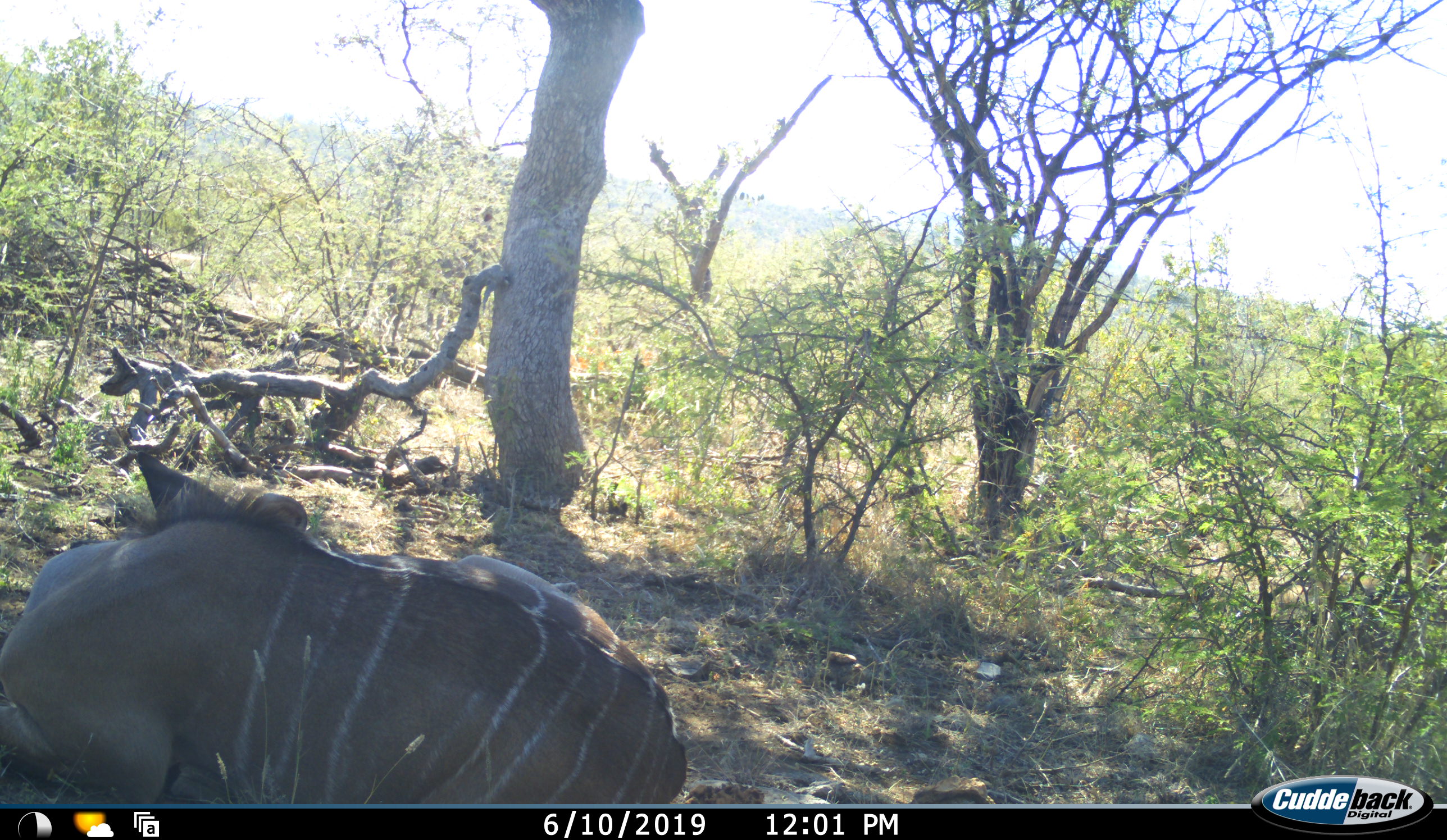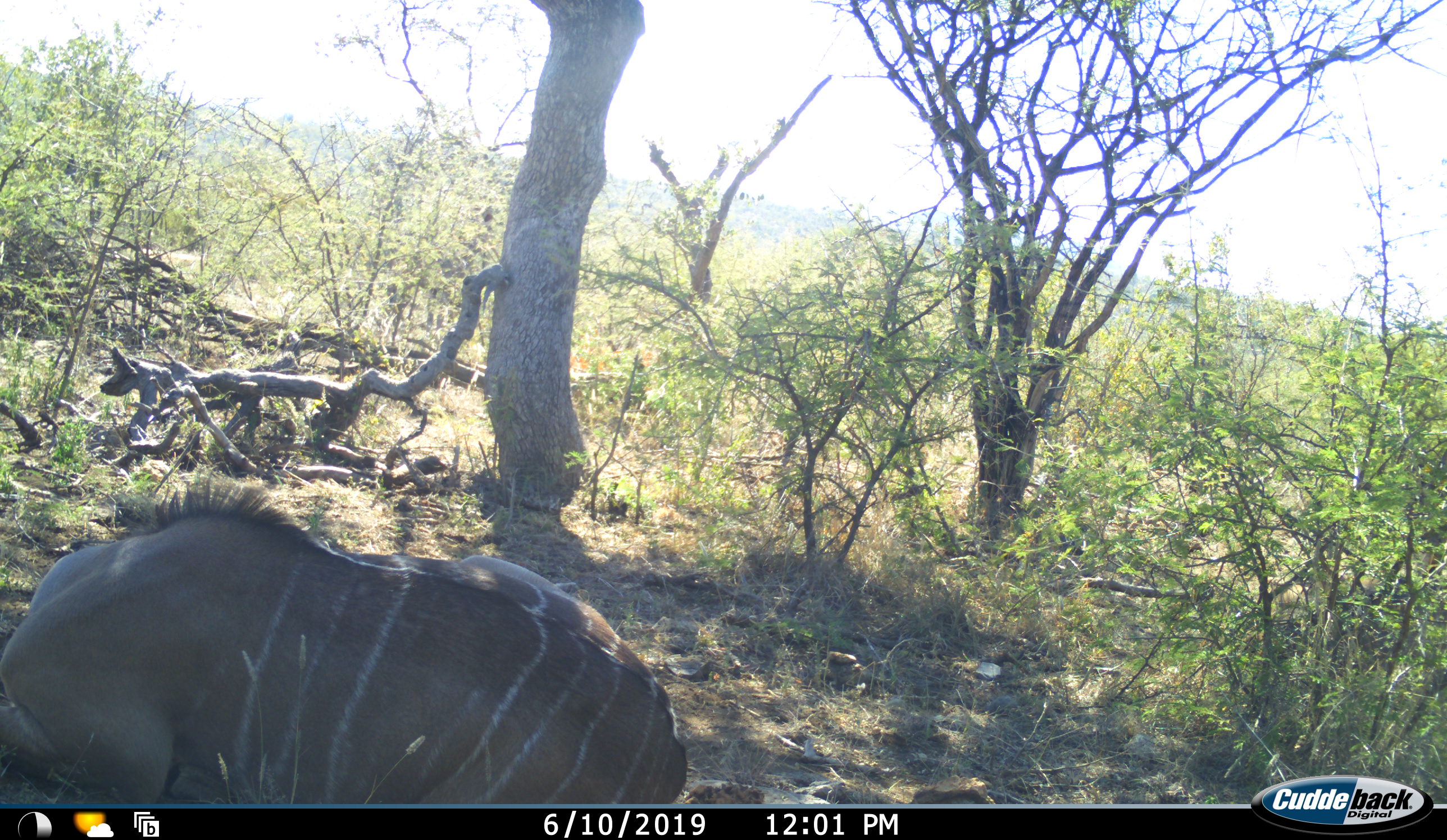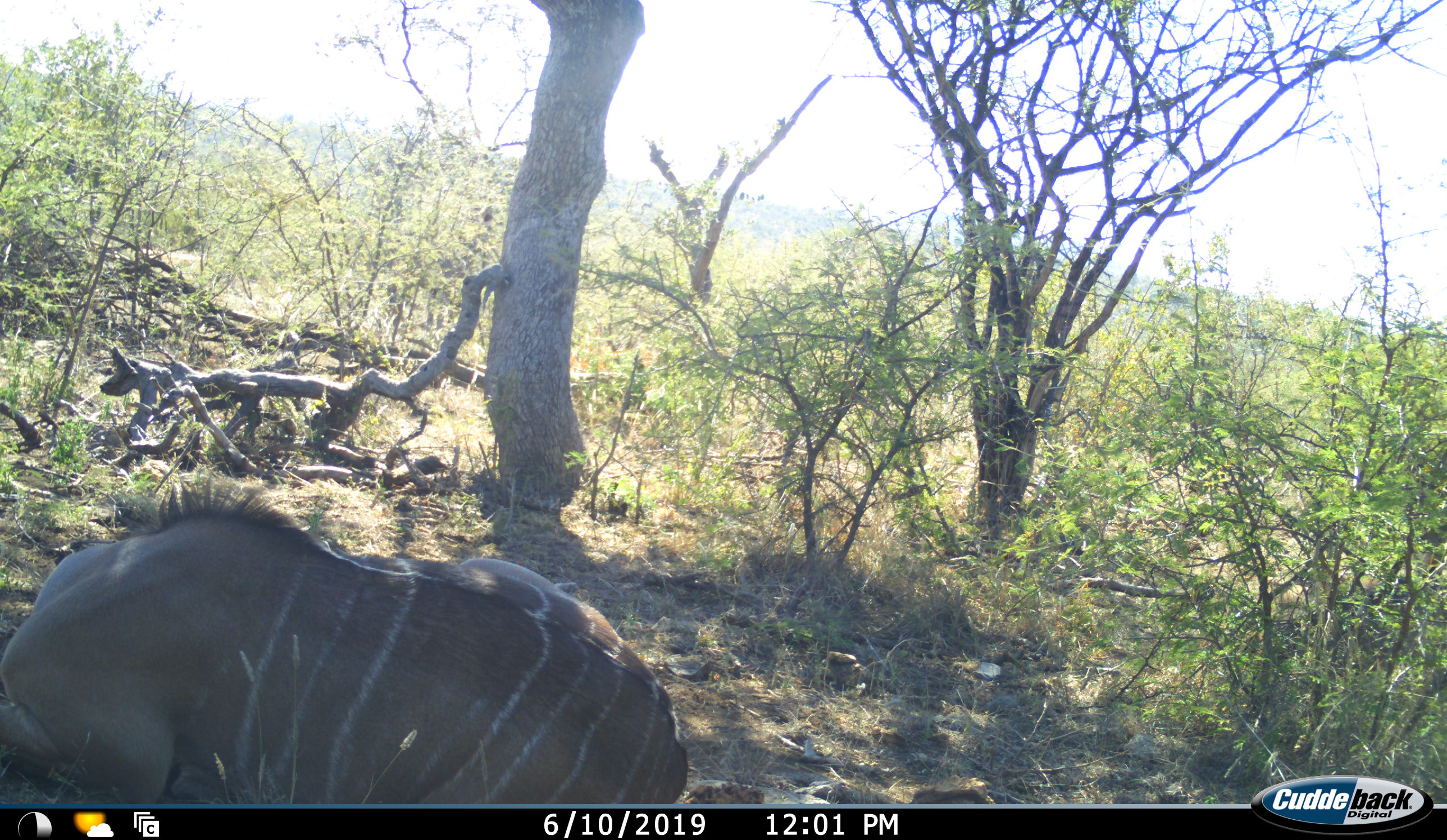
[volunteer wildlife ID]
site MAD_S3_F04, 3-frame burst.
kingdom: Animalia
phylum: Chordata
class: Mammalia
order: Artiodactyla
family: Bovidae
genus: Tragelaphus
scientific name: Tragelaphus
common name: kudu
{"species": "kudu (Tragelaphus)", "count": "1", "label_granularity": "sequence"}